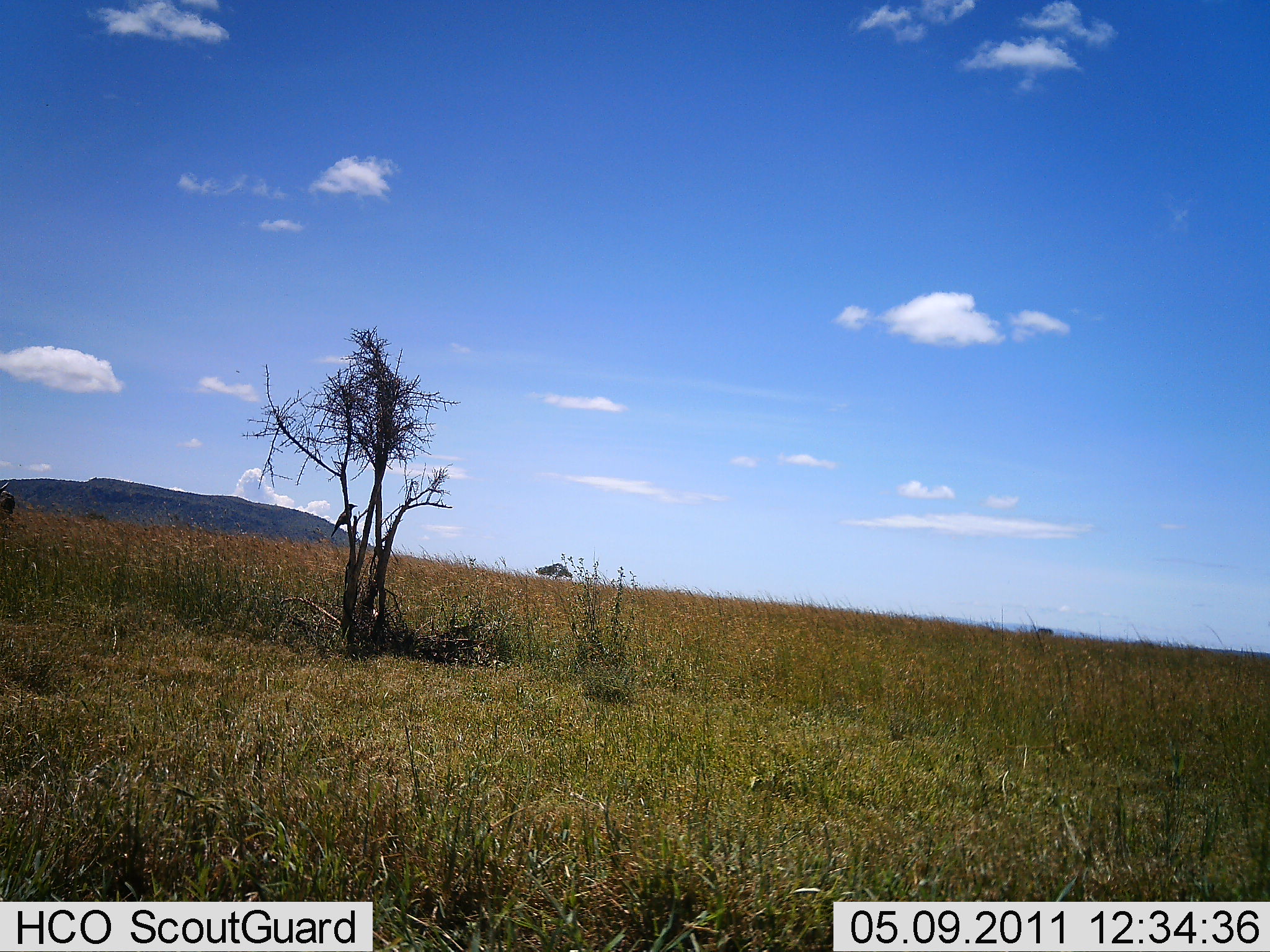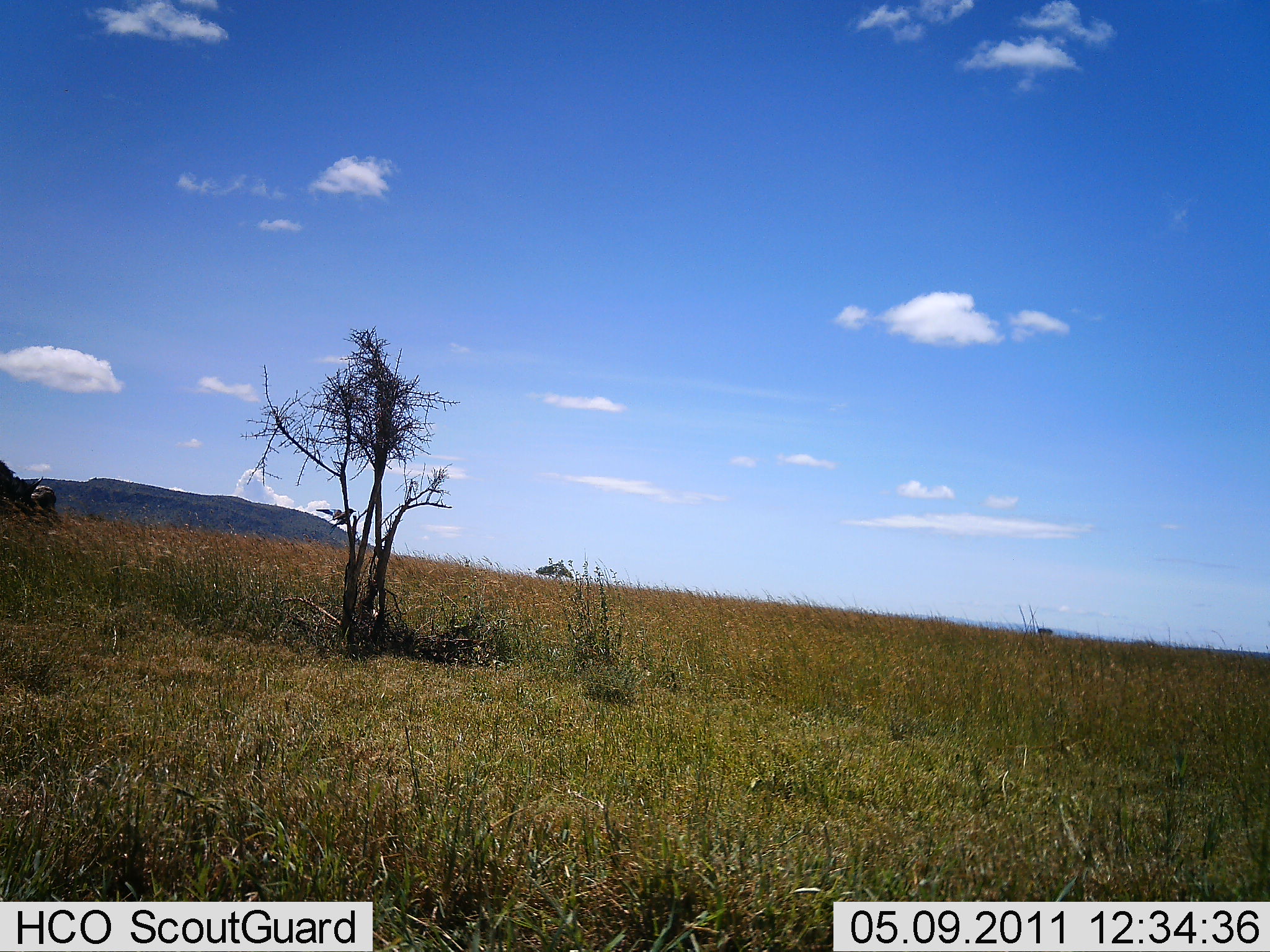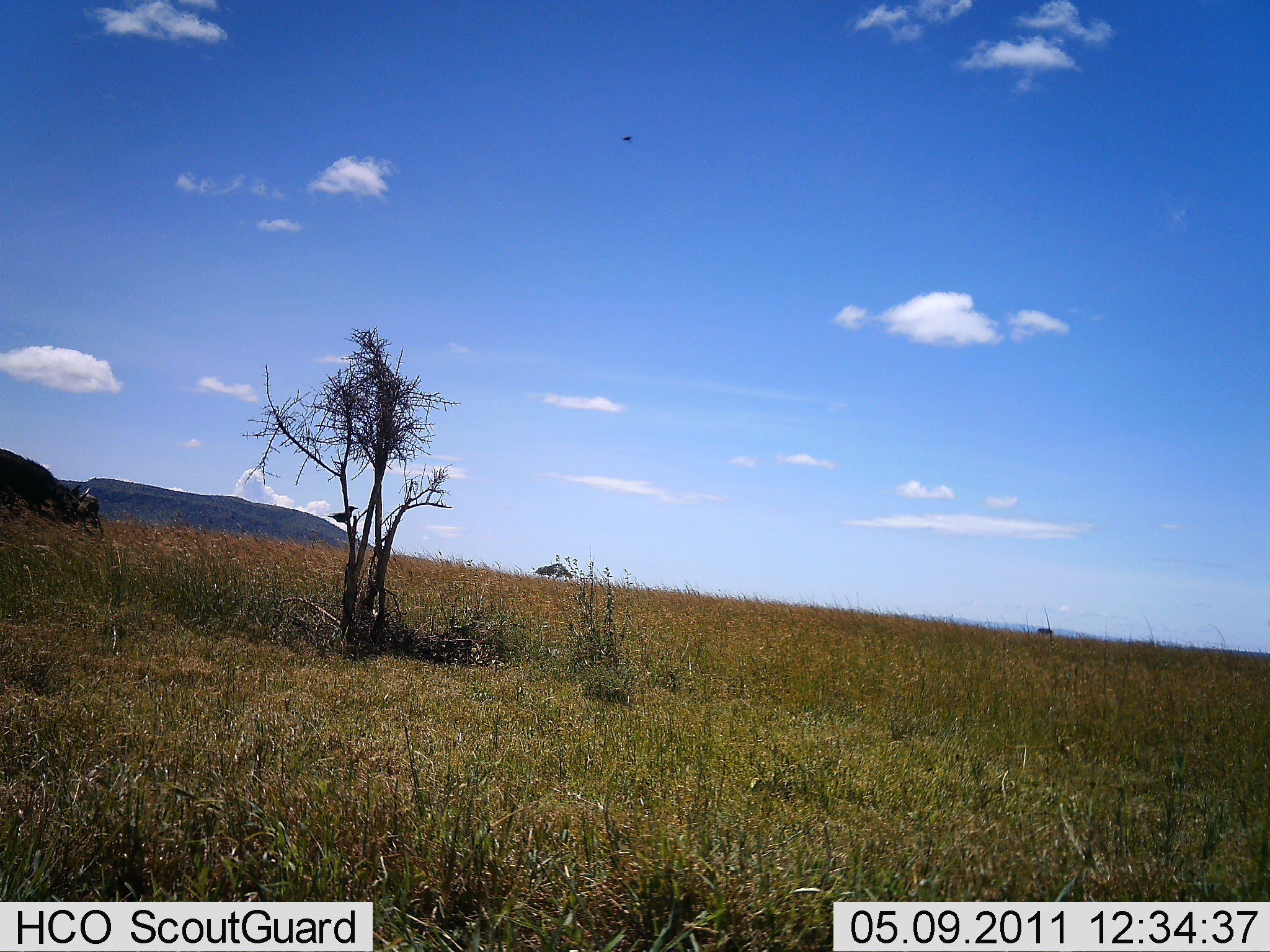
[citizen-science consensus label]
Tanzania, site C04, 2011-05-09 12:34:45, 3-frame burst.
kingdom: Animalia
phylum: Chordata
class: Mammalia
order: Artiodactyla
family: Bovidae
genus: Syncerus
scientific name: Syncerus caffer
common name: cape buffalo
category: buffalo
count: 1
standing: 0%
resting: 0%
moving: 100%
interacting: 0%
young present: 0%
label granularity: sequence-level